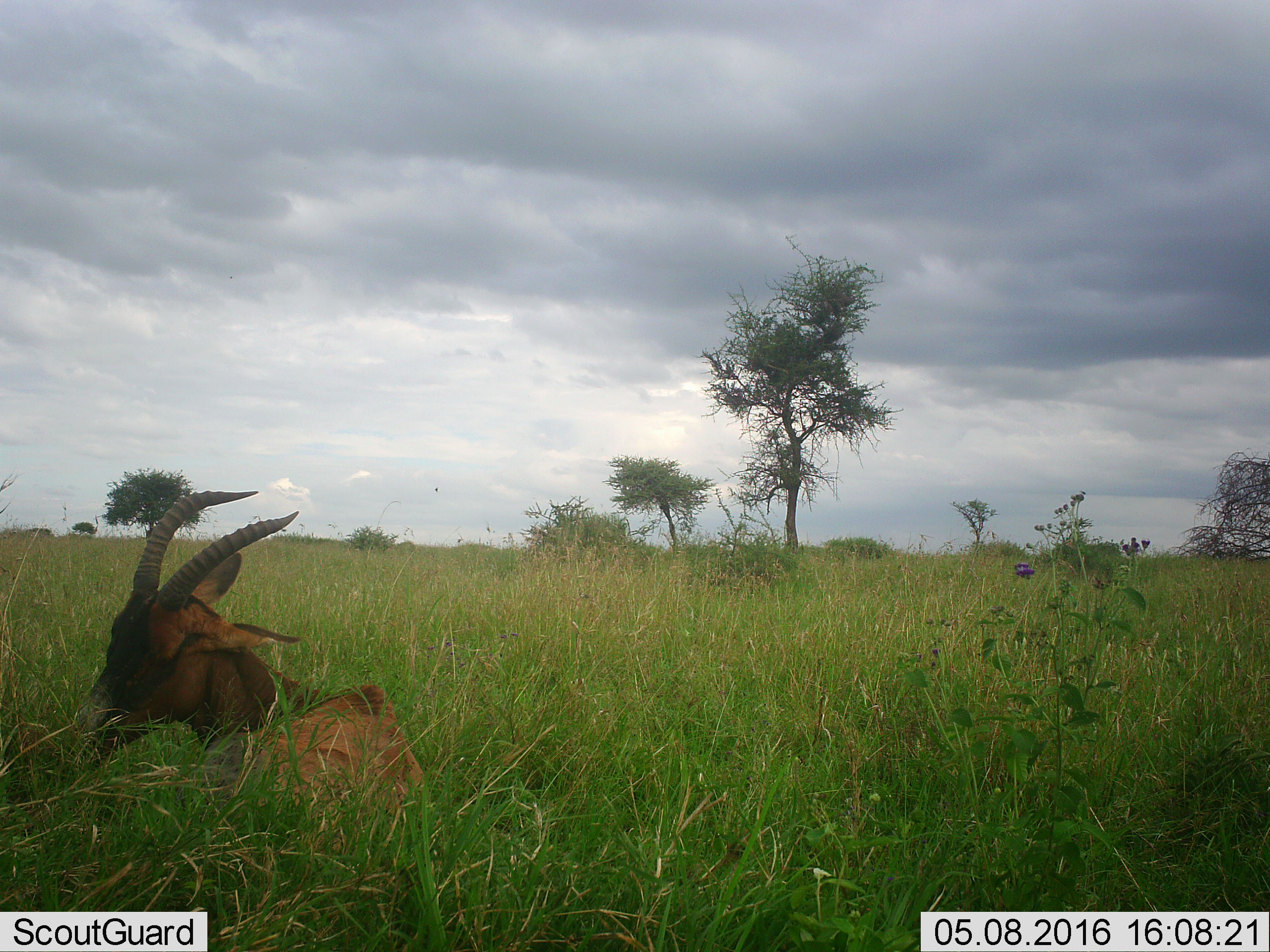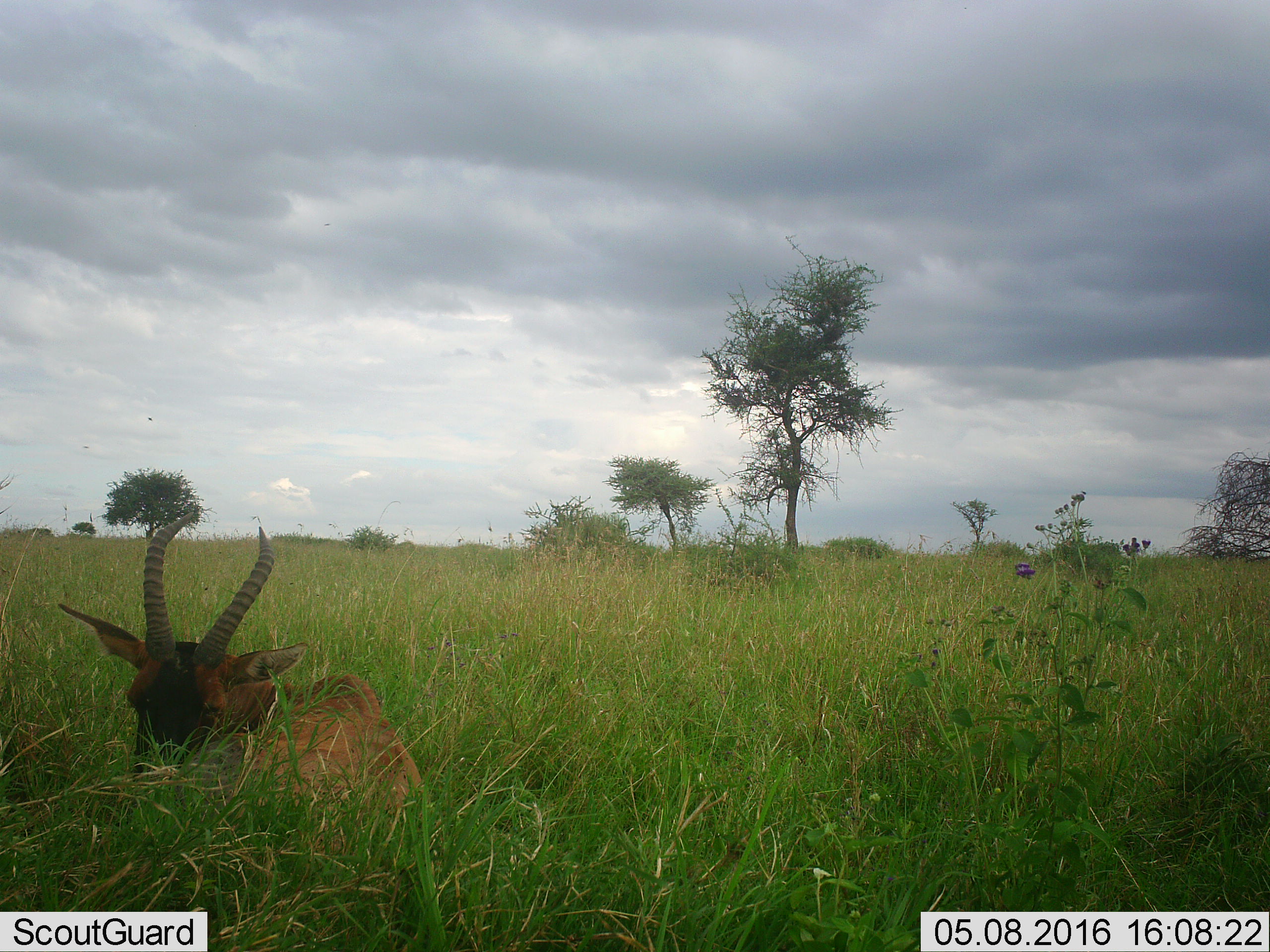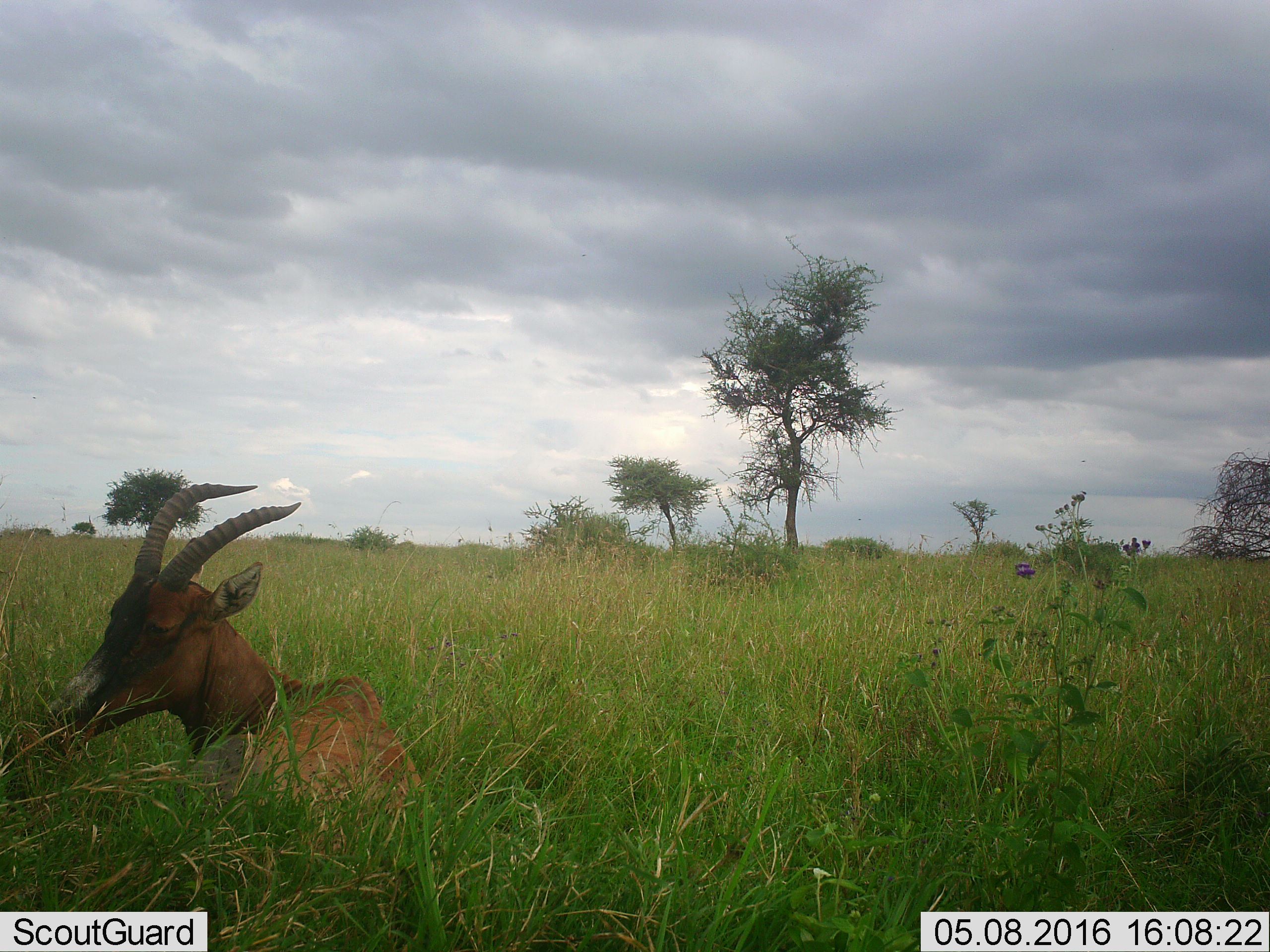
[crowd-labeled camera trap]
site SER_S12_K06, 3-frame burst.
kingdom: Animalia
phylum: Chordata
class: Mammalia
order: Artiodactyla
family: Bovidae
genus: Damaliscus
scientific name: Damaliscus lunatus jimela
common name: topi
Topi (Damaliscus lunatus jimela), count 1. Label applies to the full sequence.